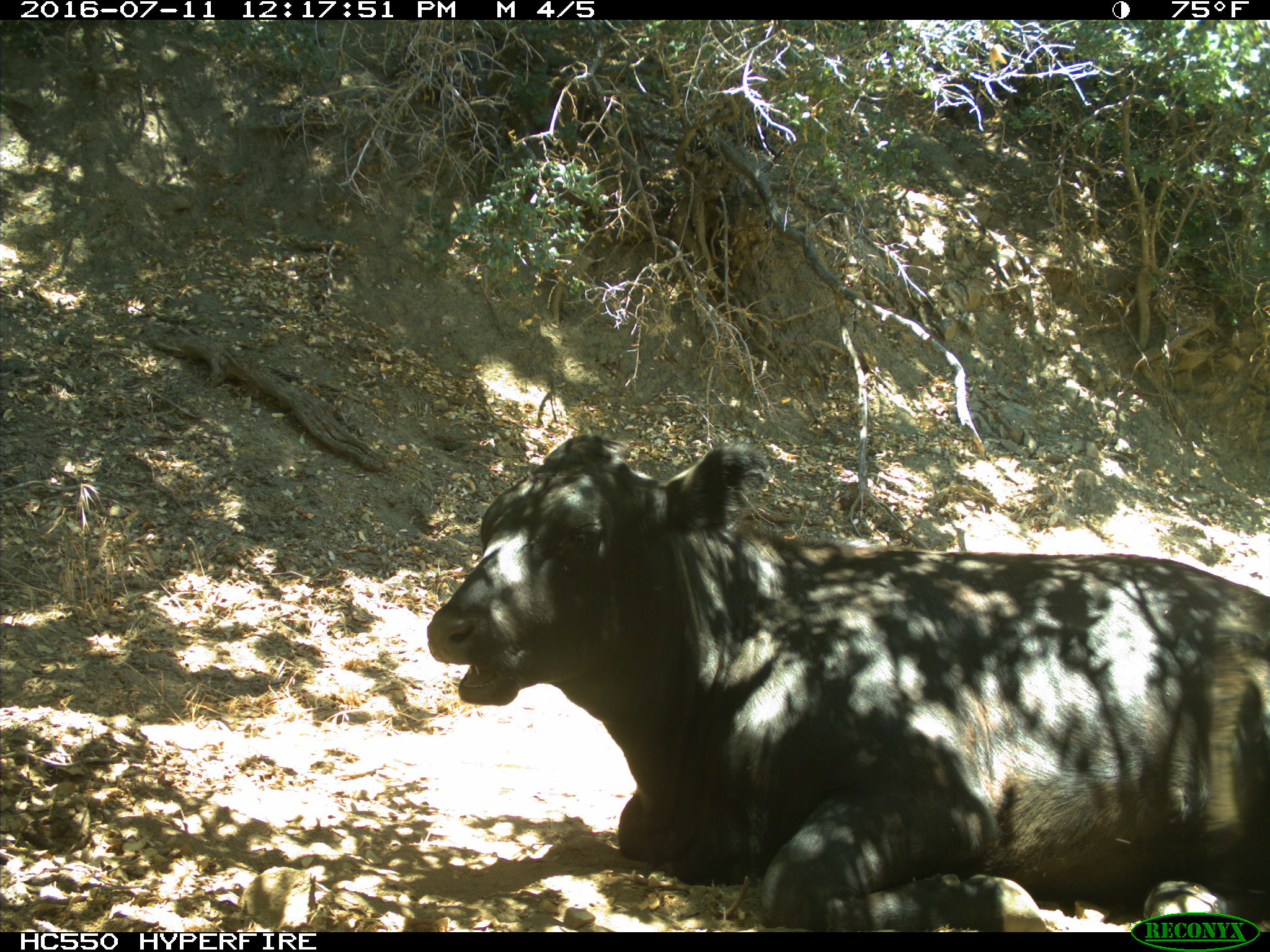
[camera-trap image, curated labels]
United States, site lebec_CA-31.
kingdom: Animalia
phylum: Chordata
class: Mammalia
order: Artiodactyla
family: Bovidae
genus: Bos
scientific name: Bos taurus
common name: domestic cow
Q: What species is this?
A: Bos taurus (domestic cow).